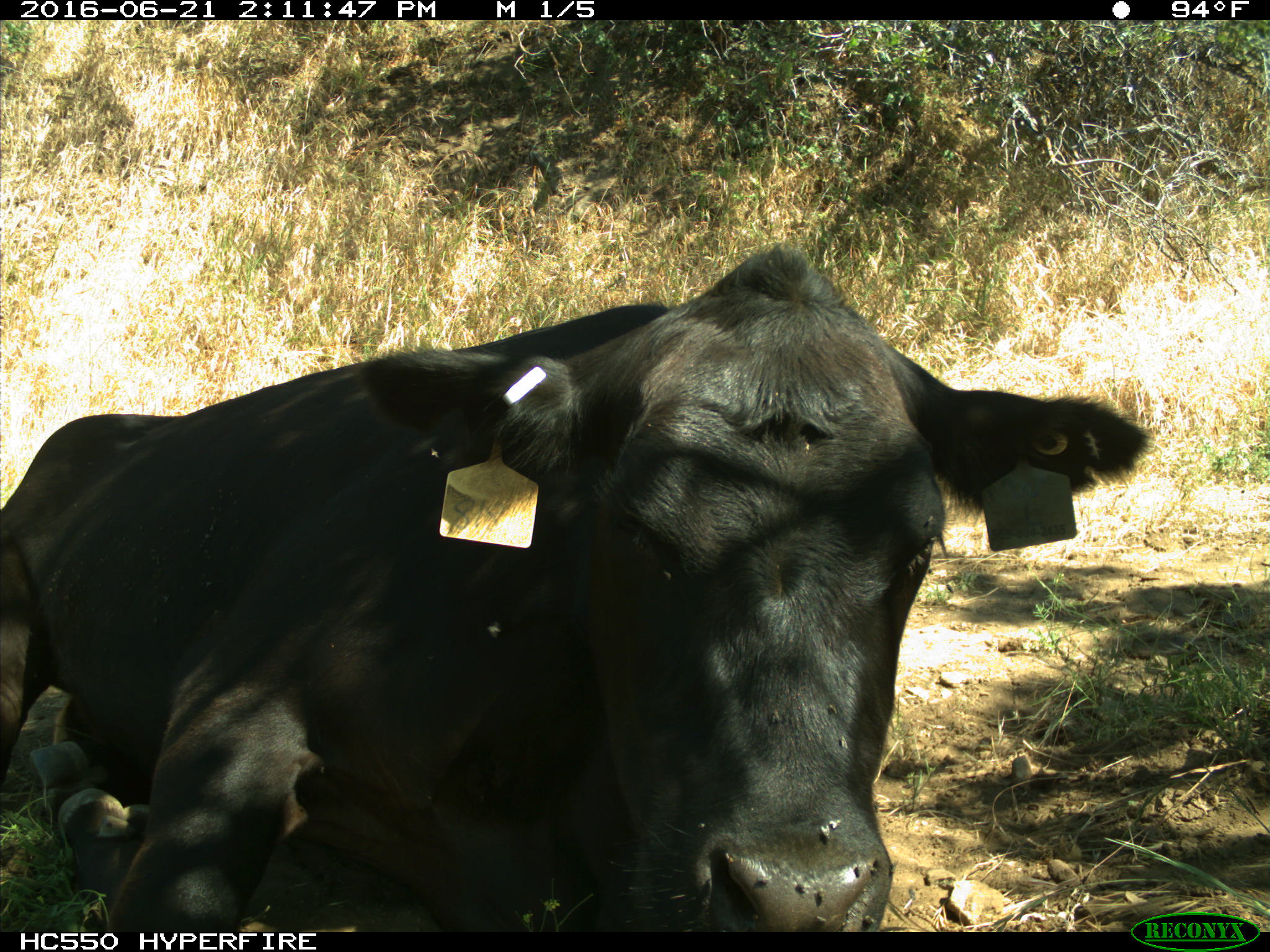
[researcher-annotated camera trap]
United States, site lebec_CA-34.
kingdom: Animalia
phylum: Chordata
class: Mammalia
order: Artiodactyla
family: Bovidae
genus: Bos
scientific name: Bos taurus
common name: domestic cow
Bos taurus (domestic cow).